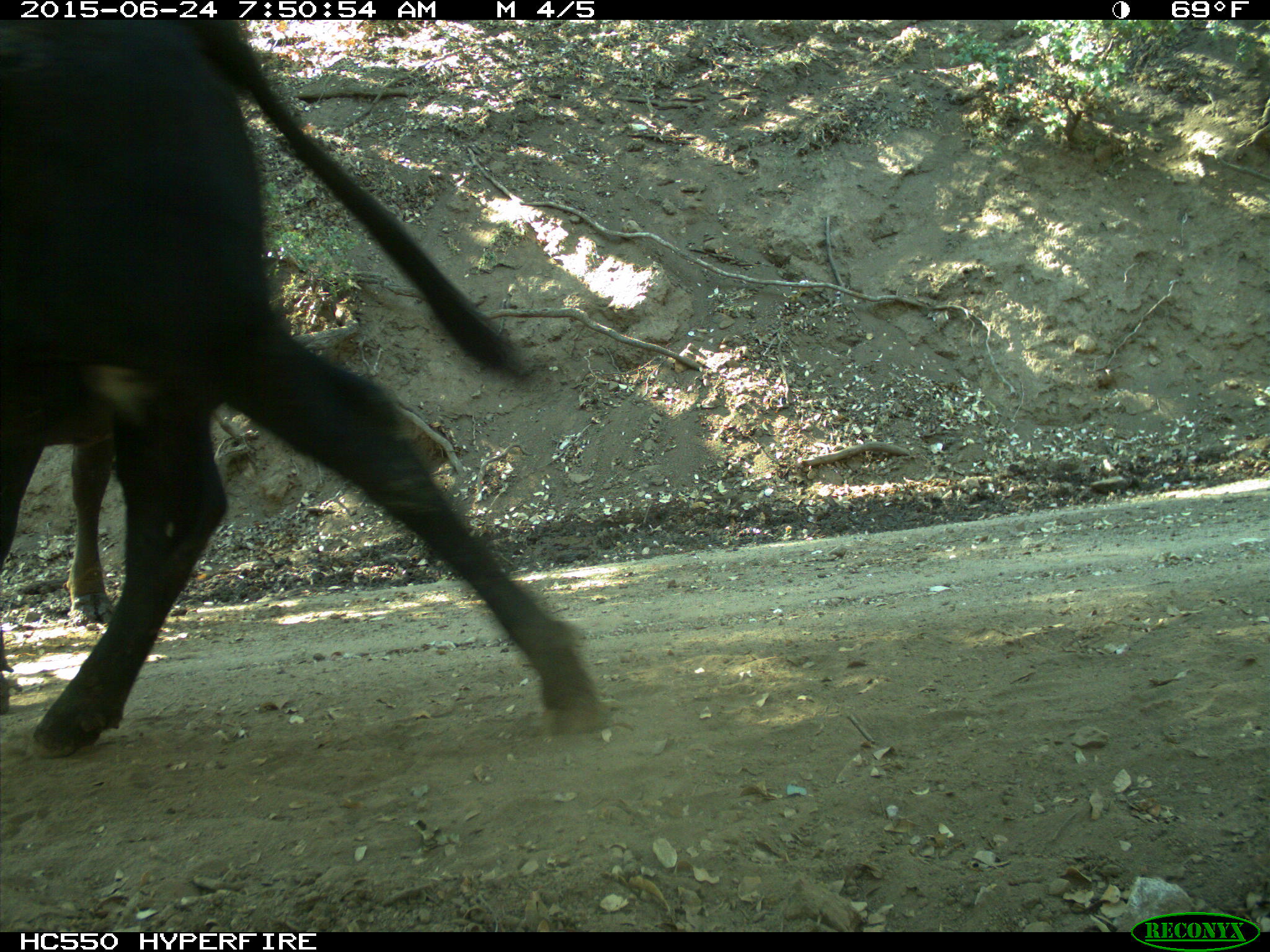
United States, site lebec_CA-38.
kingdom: Animalia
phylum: Chordata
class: Mammalia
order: Artiodactyla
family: Bovidae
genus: Bos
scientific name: Bos taurus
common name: domestic cow